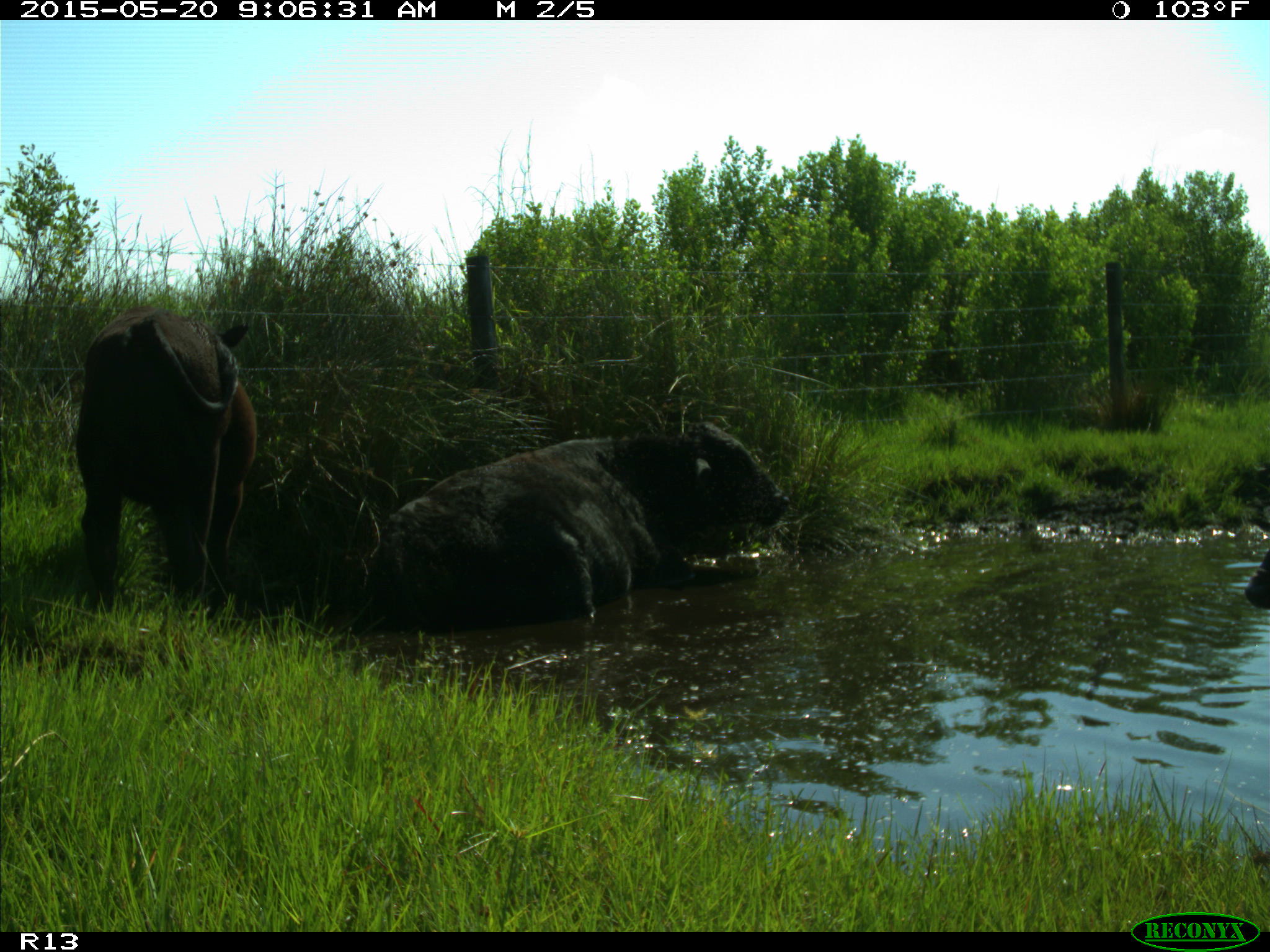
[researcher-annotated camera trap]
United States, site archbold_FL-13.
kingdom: Animalia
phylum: Chordata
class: Mammalia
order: Artiodactyla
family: Bovidae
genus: Bos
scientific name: Bos taurus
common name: domestic cow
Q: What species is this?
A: Bos taurus (domestic cow).